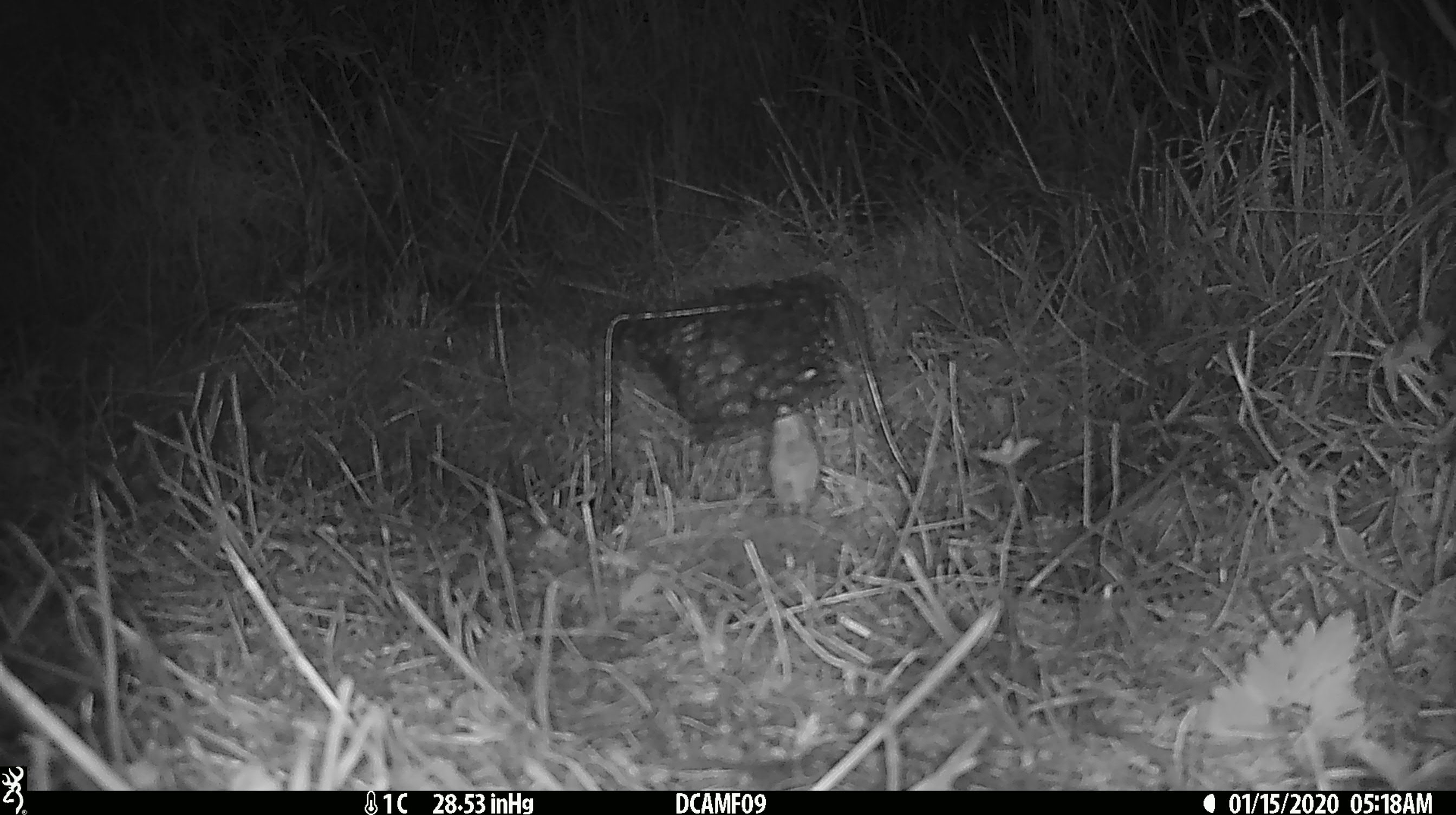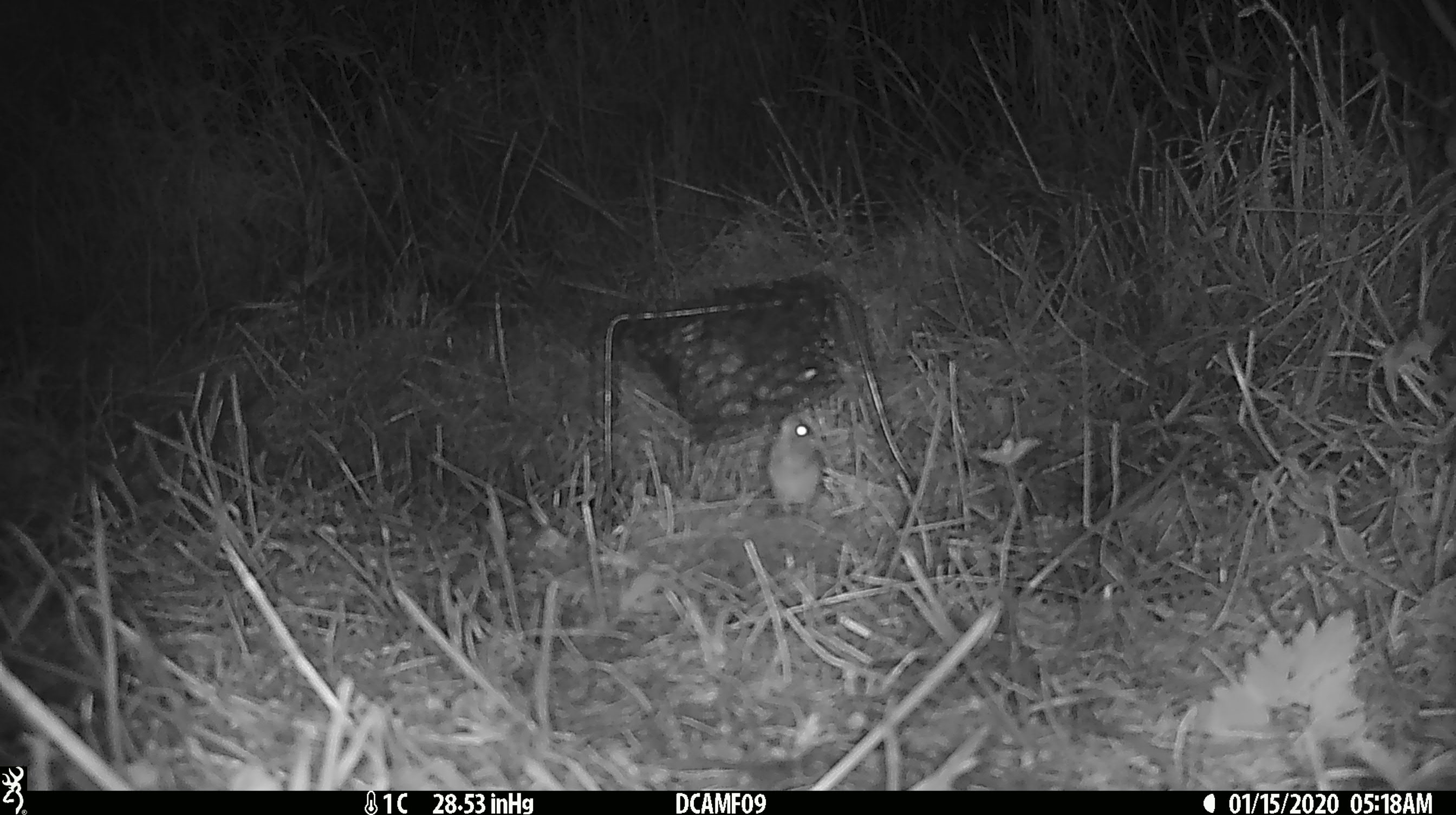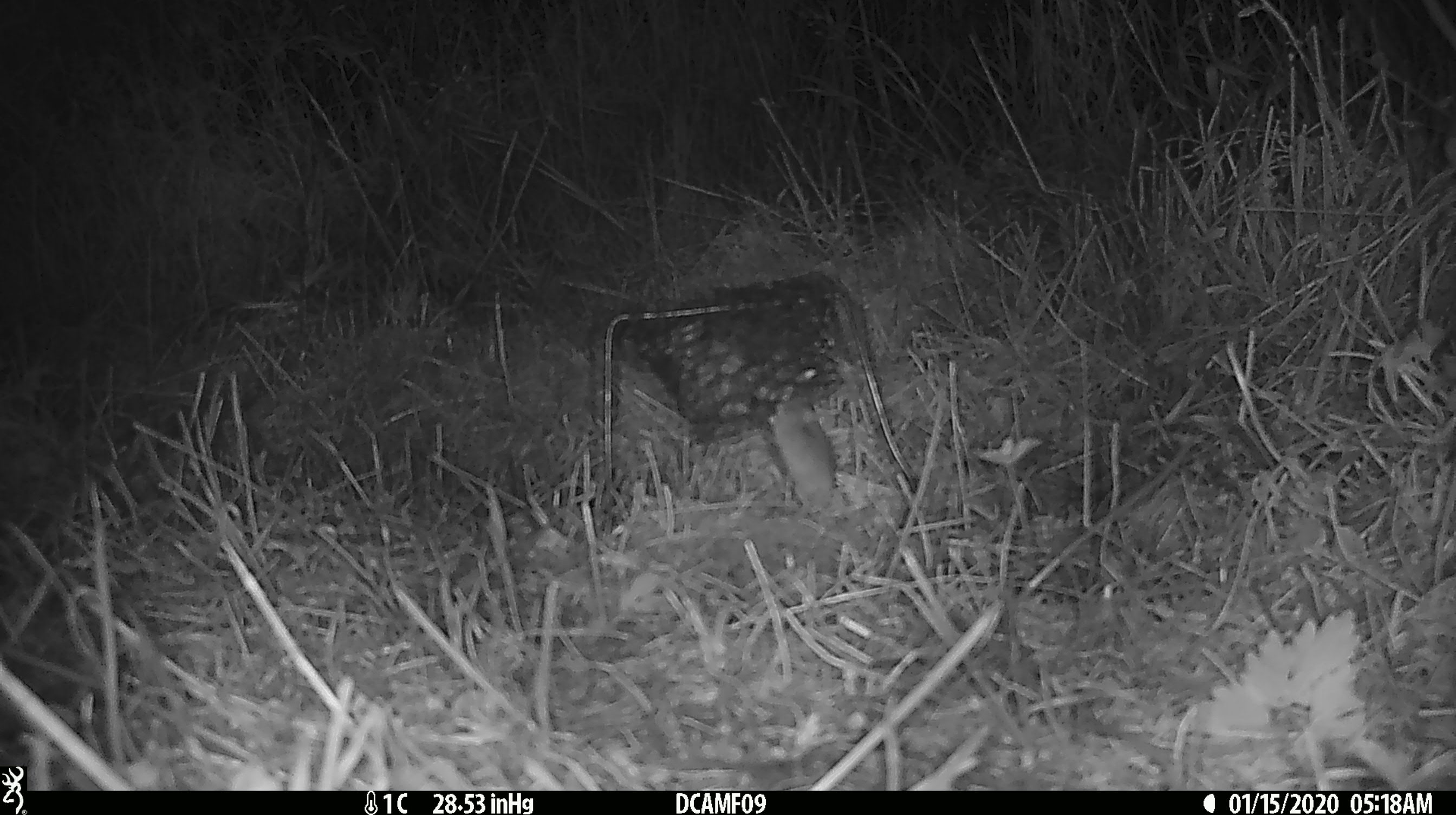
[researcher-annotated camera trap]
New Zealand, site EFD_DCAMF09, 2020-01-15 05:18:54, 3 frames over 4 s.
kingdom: Animalia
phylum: Chordata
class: Mammalia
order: Rodentia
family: Muridae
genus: Mus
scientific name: Mus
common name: mouse